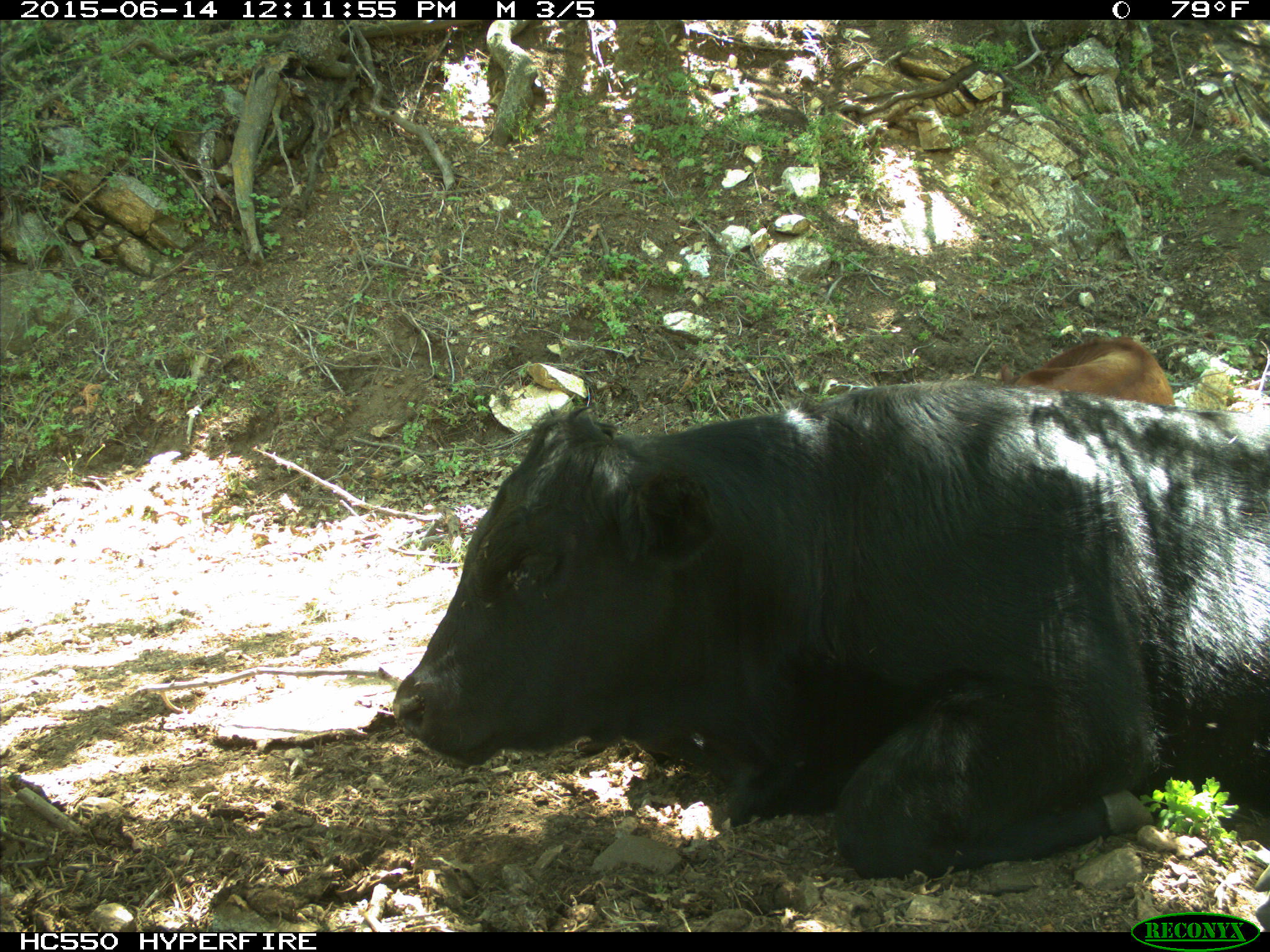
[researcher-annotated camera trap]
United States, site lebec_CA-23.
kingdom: Animalia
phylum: Chordata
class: Mammalia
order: Artiodactyla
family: Bovidae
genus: Bos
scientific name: Bos taurus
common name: domestic cow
Bos taurus (domestic cow).